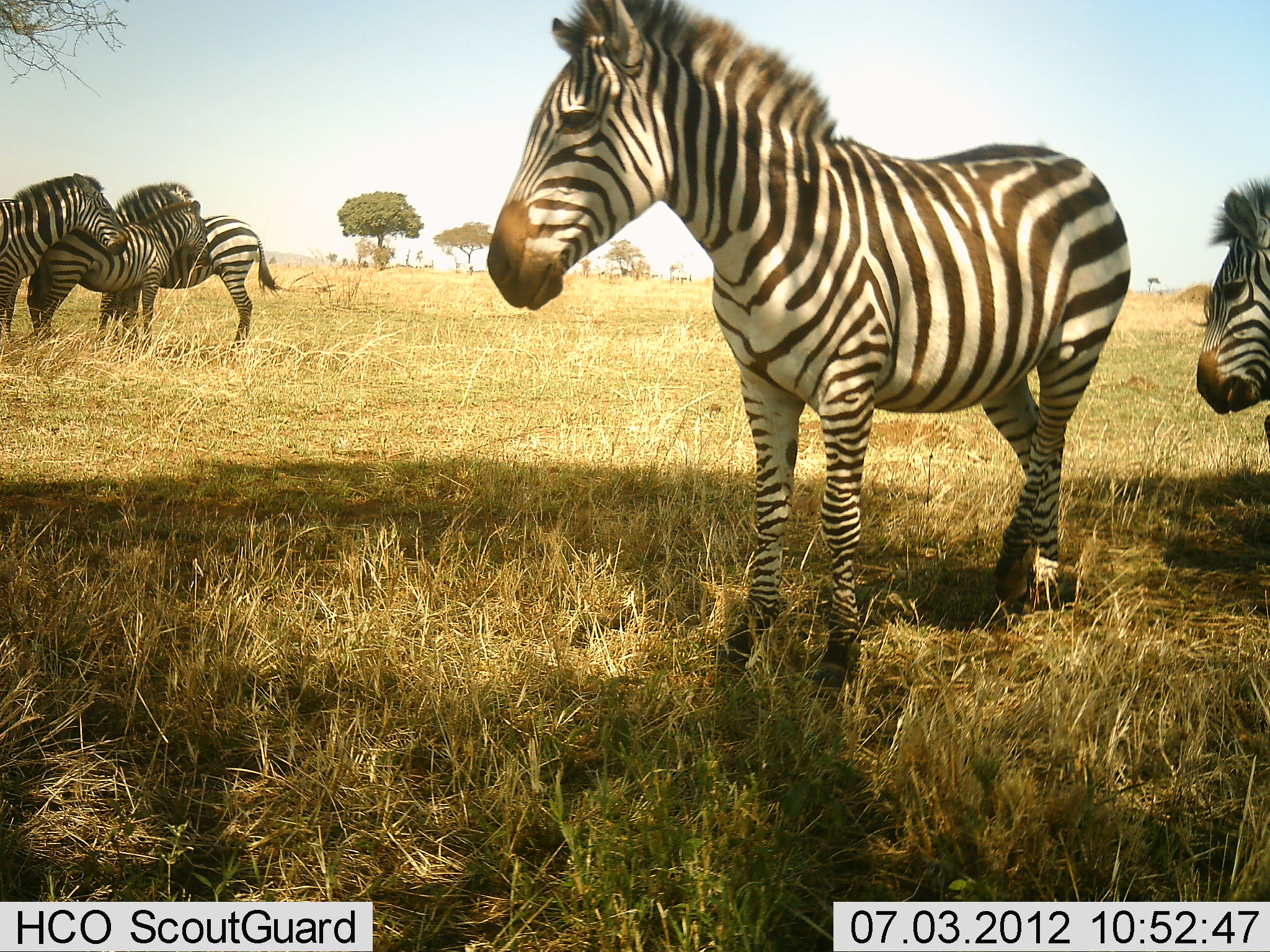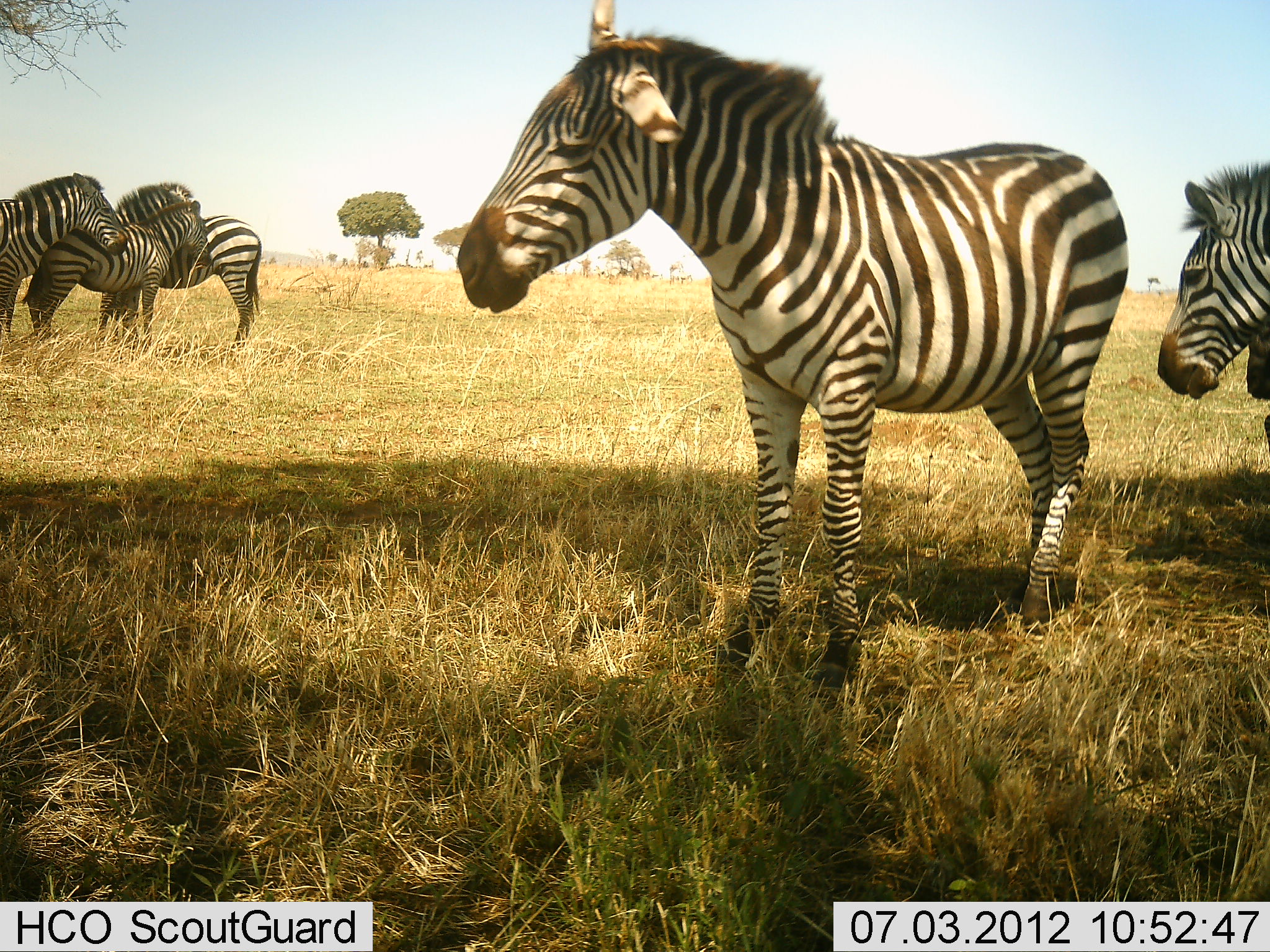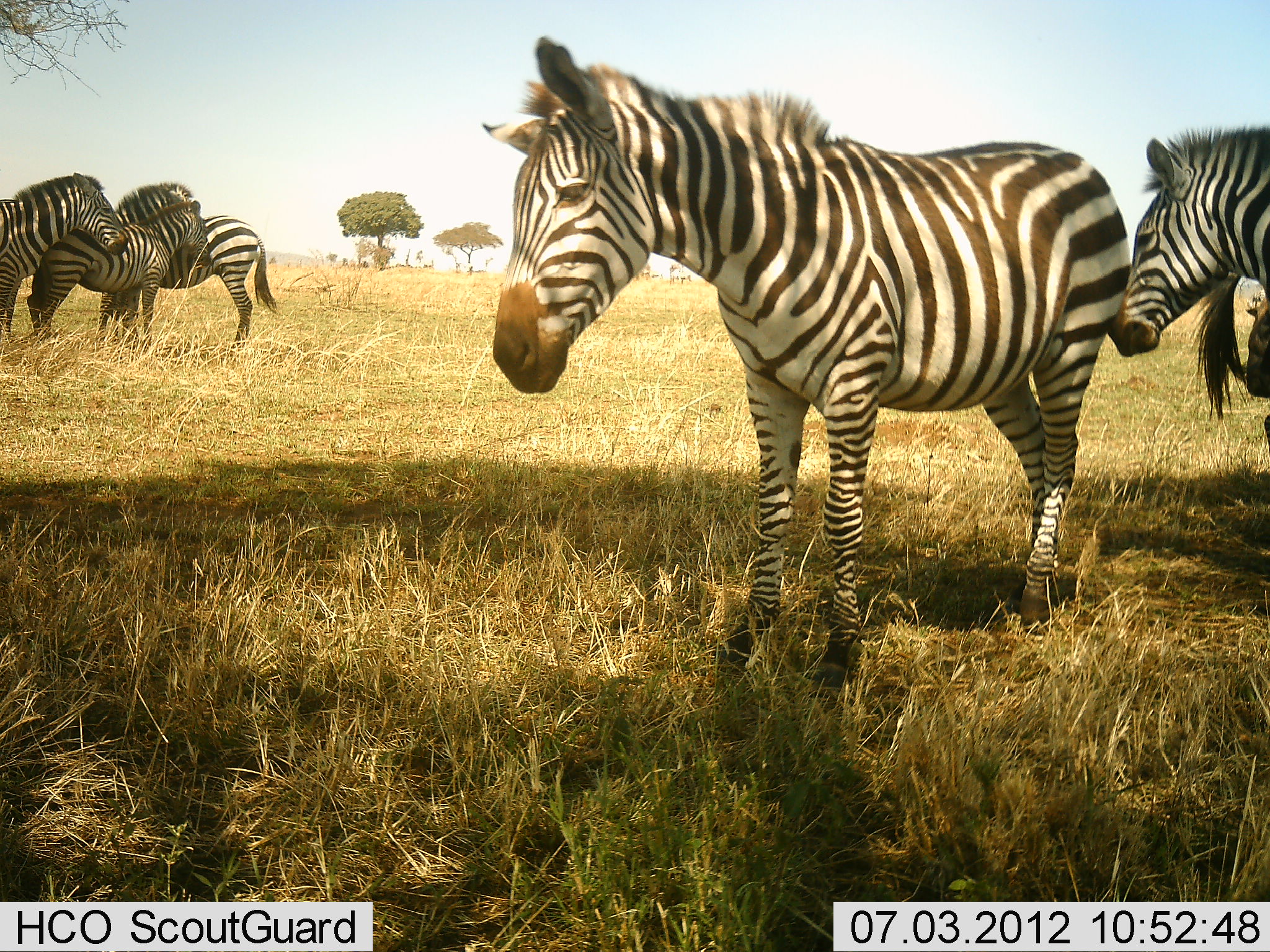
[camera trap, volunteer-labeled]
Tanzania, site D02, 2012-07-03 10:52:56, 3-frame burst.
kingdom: Animalia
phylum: Chordata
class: Mammalia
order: Perissodactyla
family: Equidae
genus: Equus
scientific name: Equus quagga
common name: plains zebra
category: zebra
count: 5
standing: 100%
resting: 0%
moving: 10%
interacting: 40%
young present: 10%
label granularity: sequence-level